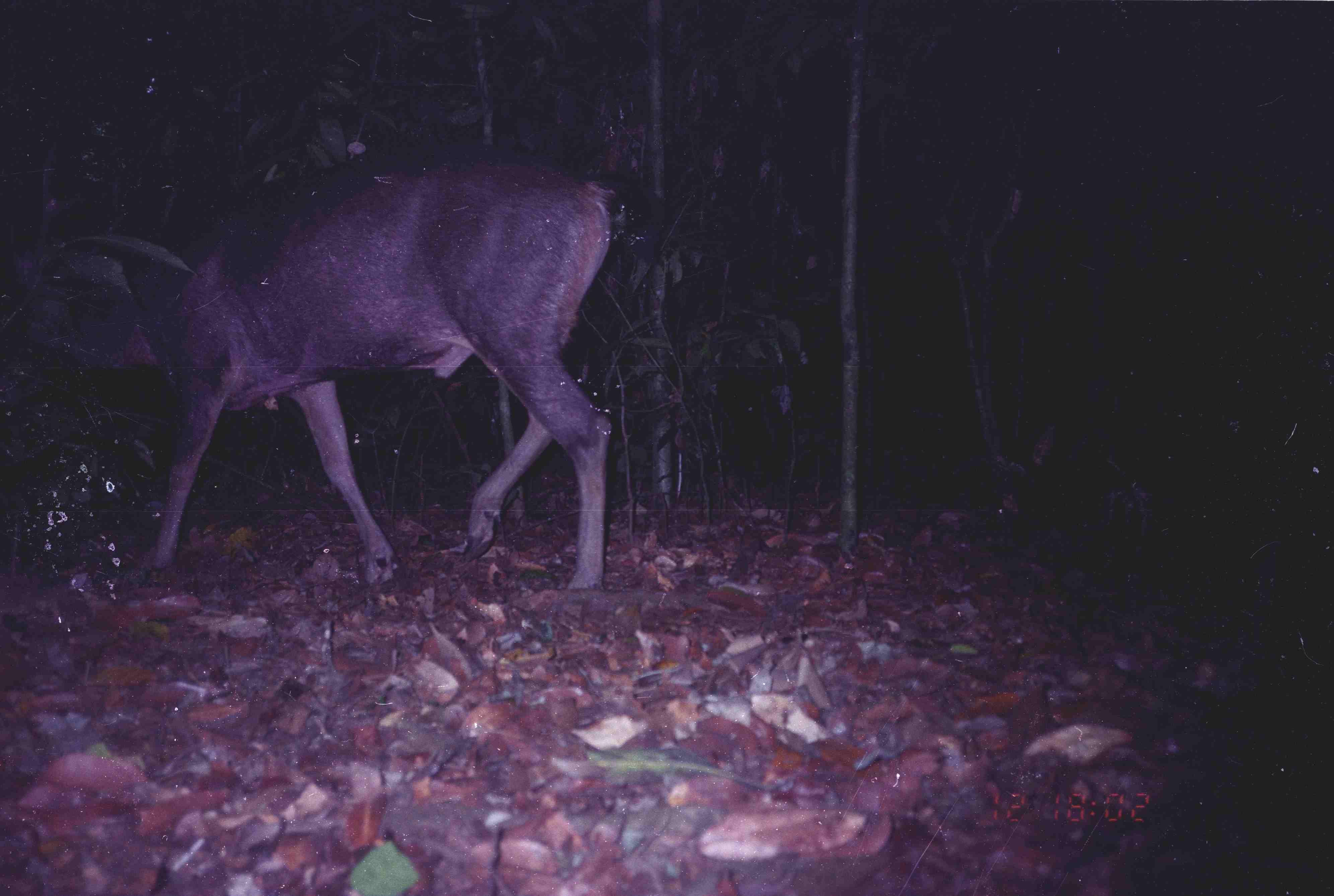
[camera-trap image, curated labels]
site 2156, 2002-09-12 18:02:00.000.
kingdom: Animalia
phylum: Chordata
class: Mammalia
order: Artiodactyla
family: Cervidae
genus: Rusa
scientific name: Rusa unicolor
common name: sambar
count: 1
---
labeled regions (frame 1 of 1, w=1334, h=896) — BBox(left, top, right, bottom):
rusa unicolor: BBox(0, 146, 612, 589)